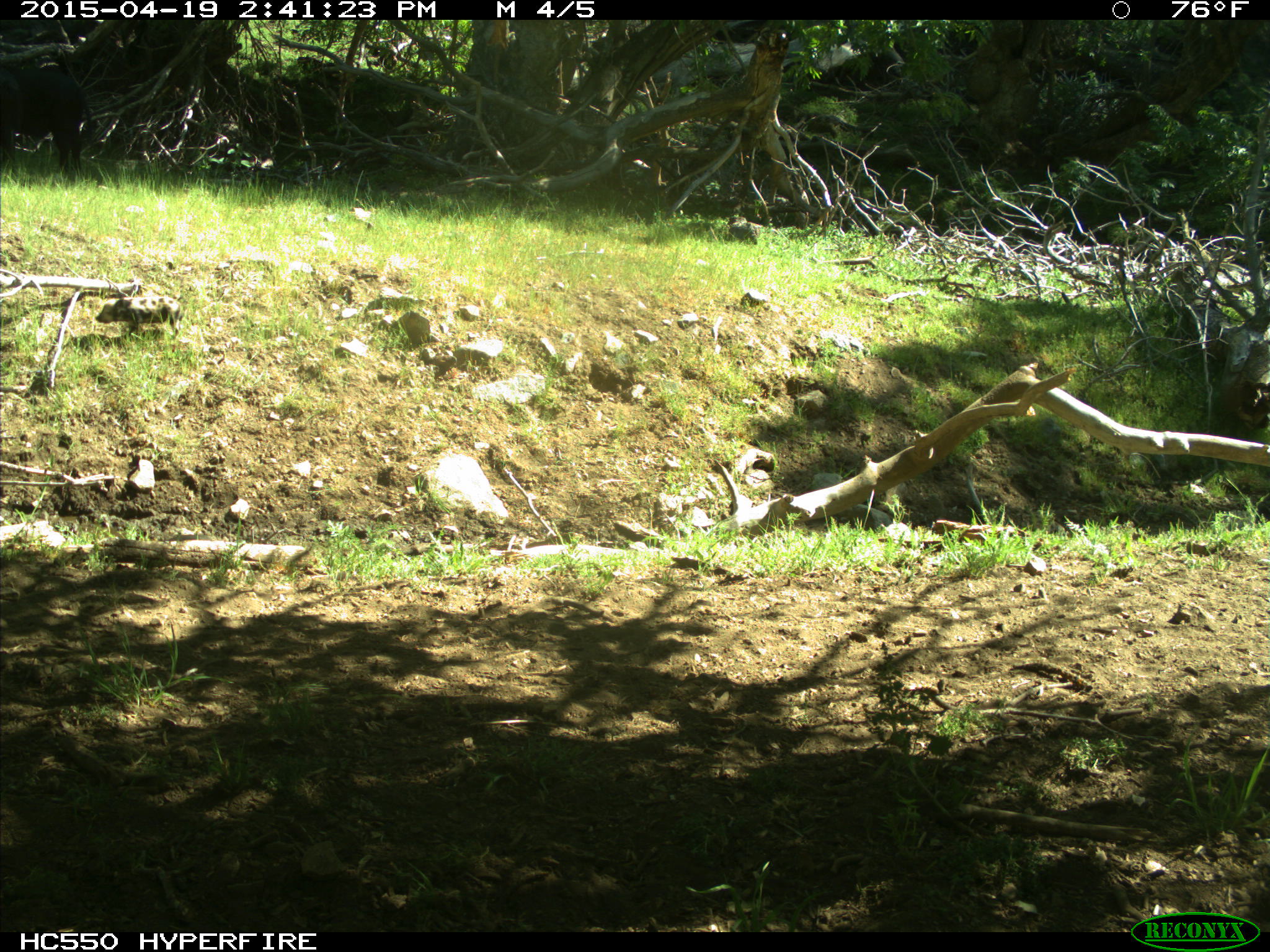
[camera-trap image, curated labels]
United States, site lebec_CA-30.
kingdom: Animalia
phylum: Chordata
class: Mammalia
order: Artiodactyla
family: Suidae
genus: Sus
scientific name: Sus scrofa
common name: wild boar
Sus scrofa (wild boar).